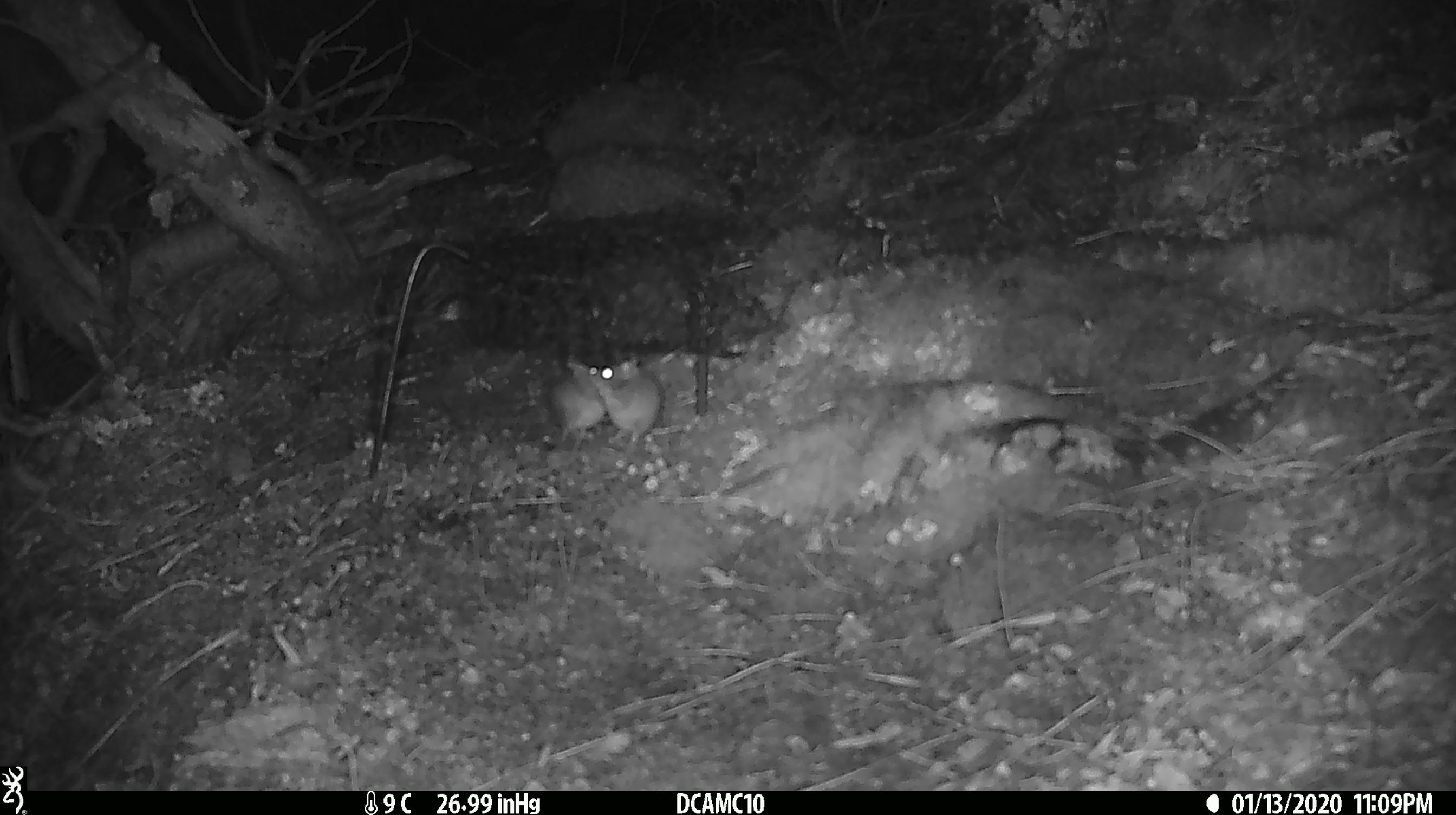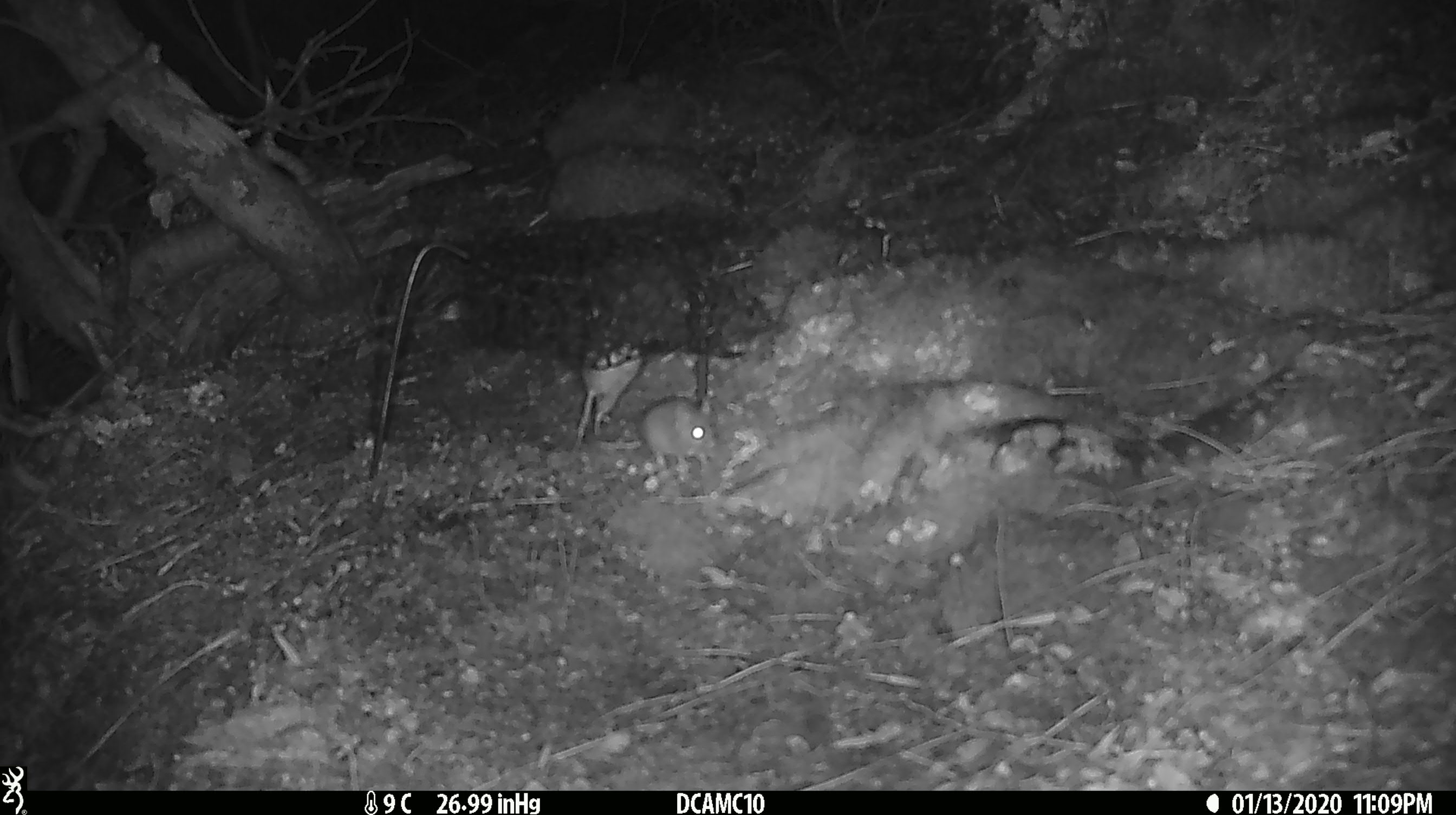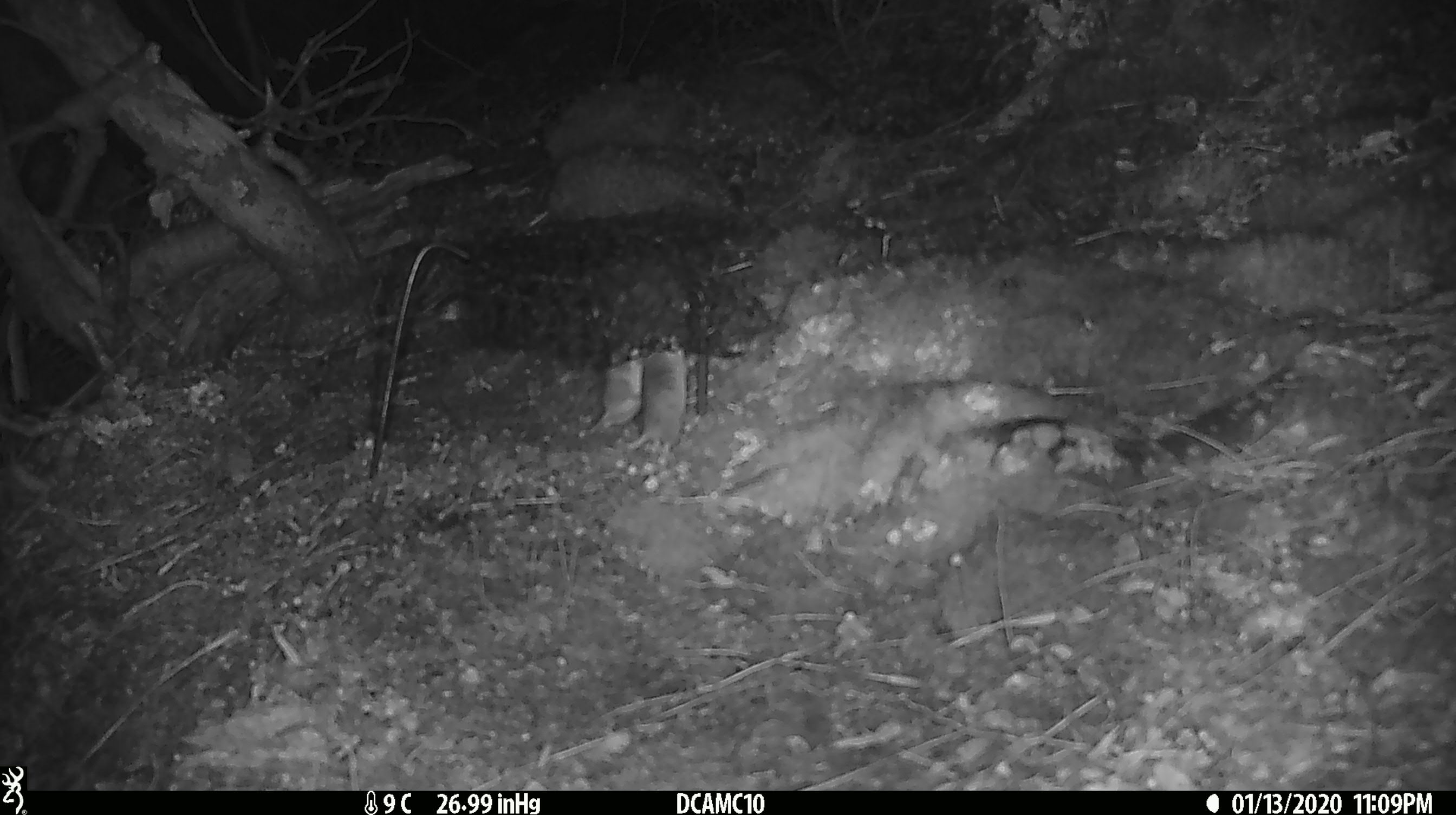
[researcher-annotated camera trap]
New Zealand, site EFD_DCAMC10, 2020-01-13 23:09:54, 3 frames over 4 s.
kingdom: Animalia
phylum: Chordata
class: Mammalia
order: Rodentia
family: Muridae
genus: Mus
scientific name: Mus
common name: mouse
Mouse (Mus).